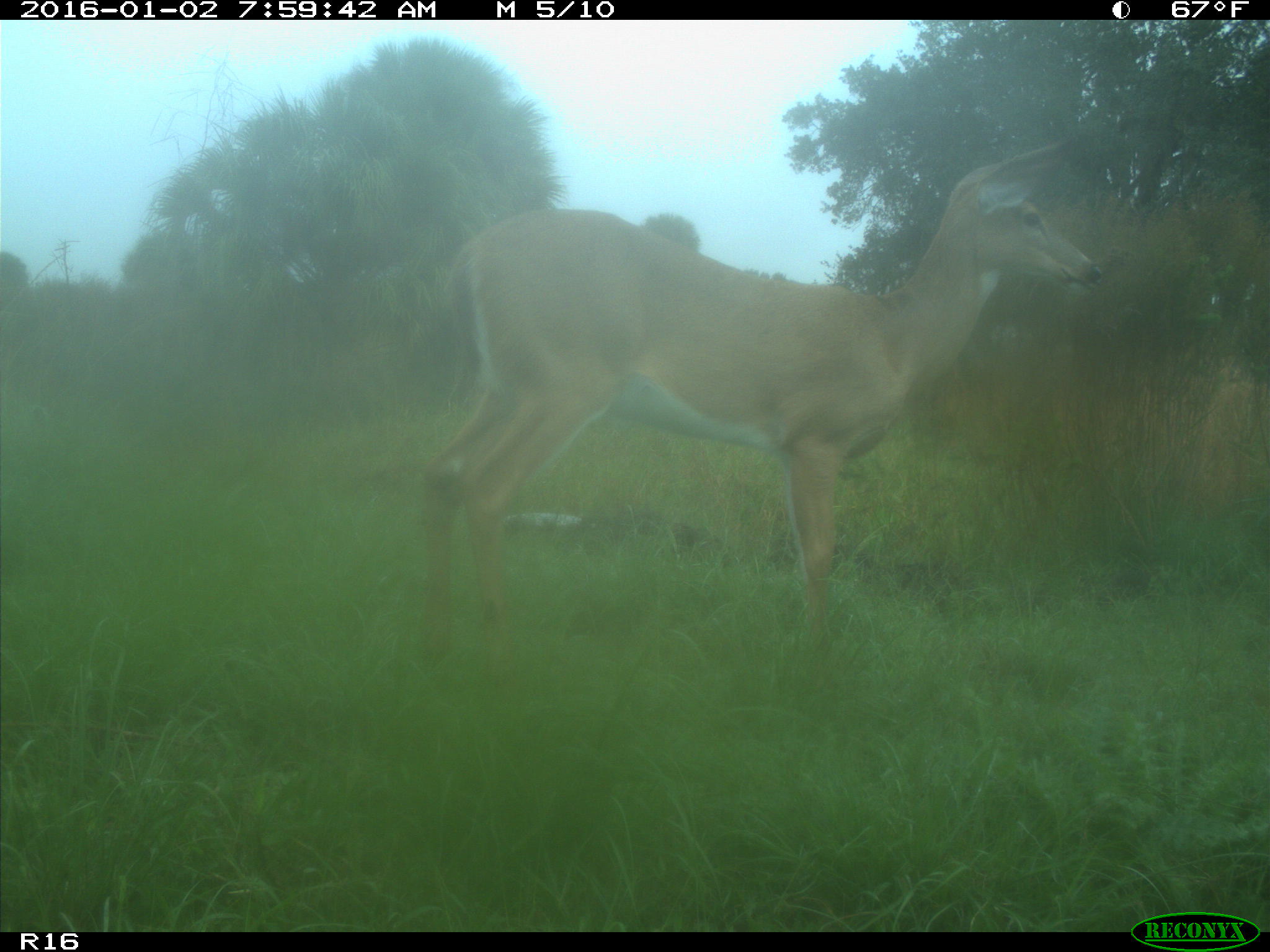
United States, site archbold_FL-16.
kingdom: Animalia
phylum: Chordata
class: Mammalia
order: Artiodactyla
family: Cervidae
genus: Odocoileus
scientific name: Odocoileus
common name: deer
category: unidentified deer